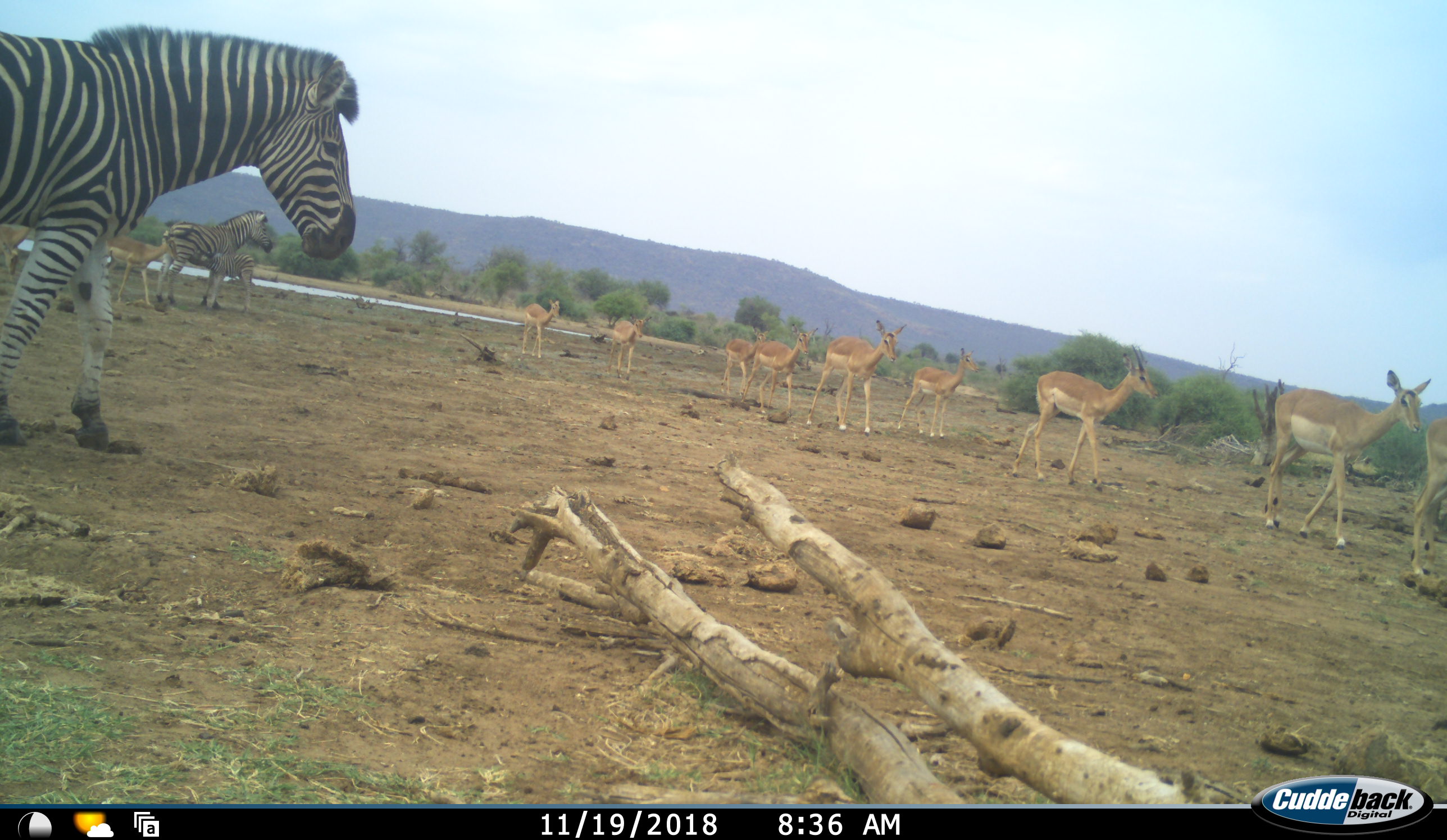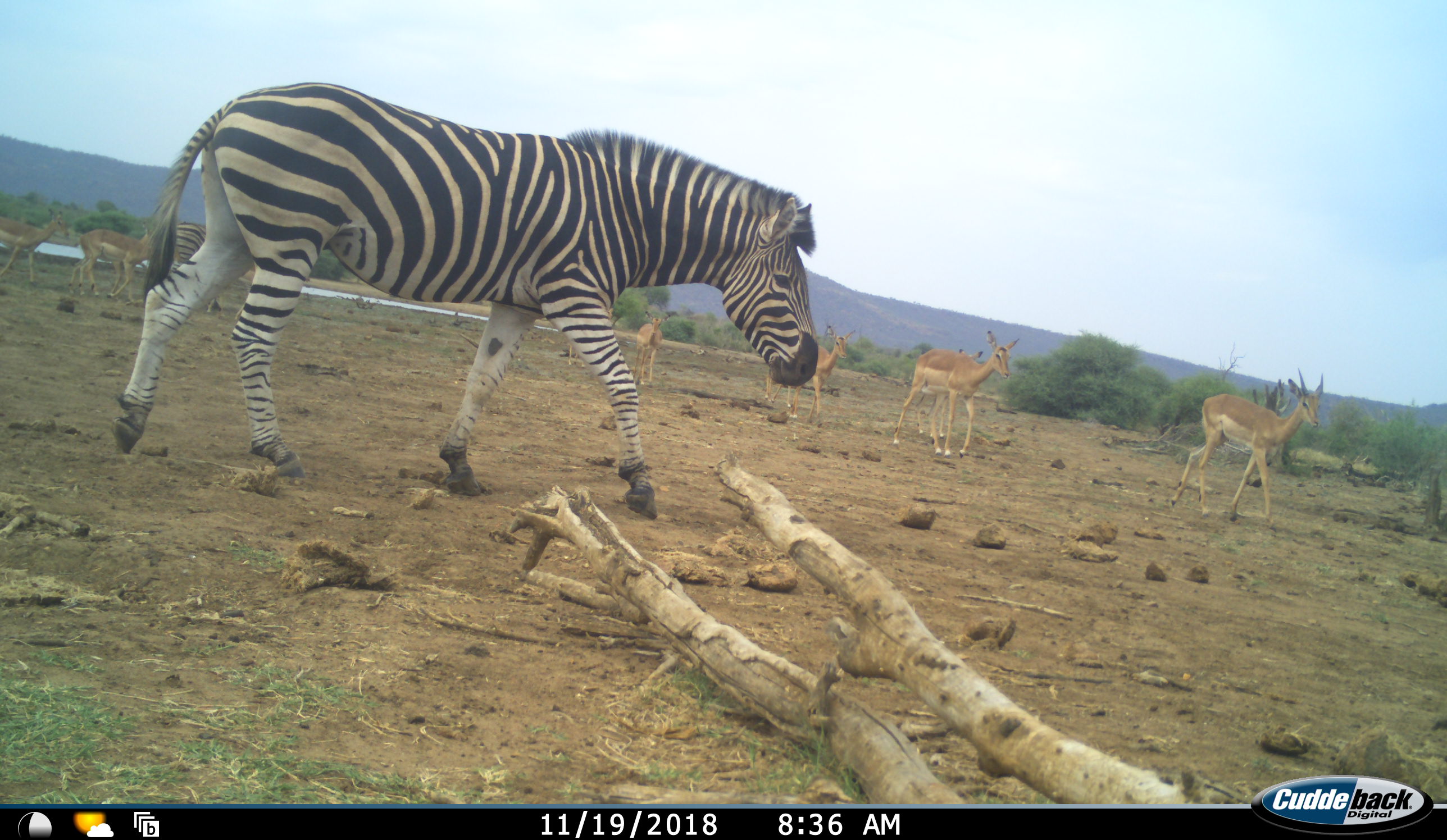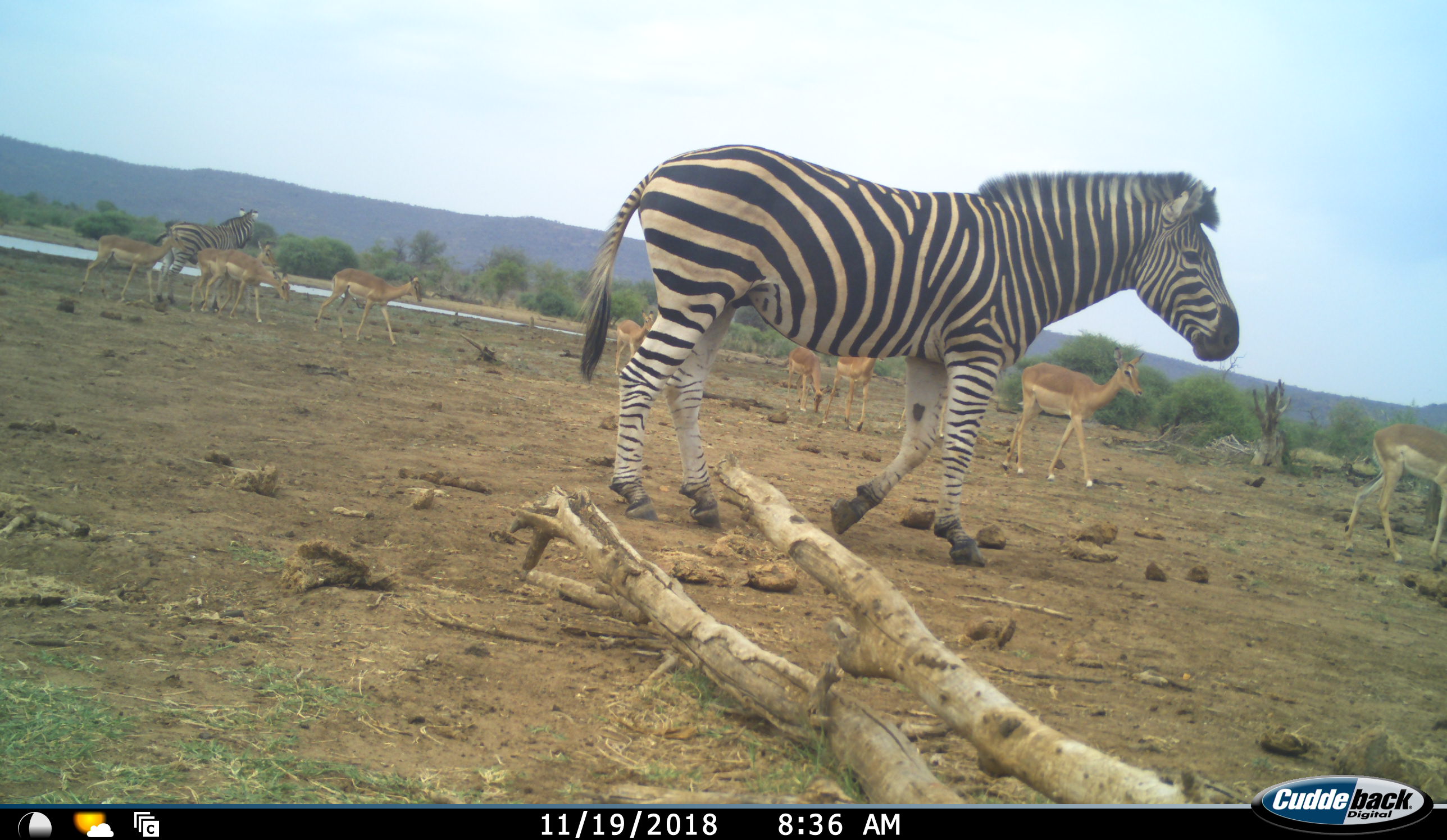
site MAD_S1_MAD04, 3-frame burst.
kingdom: Animalia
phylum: Chordata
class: Mammalia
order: Artiodactyla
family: Bovidae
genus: Aepyceros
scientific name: Aepyceros melampus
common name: impala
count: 11-50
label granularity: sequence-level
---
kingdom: Animalia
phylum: Chordata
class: Mammalia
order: Perissodactyla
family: Equidae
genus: Equus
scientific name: Equus quagga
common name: plains zebra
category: zebraplains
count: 3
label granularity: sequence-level